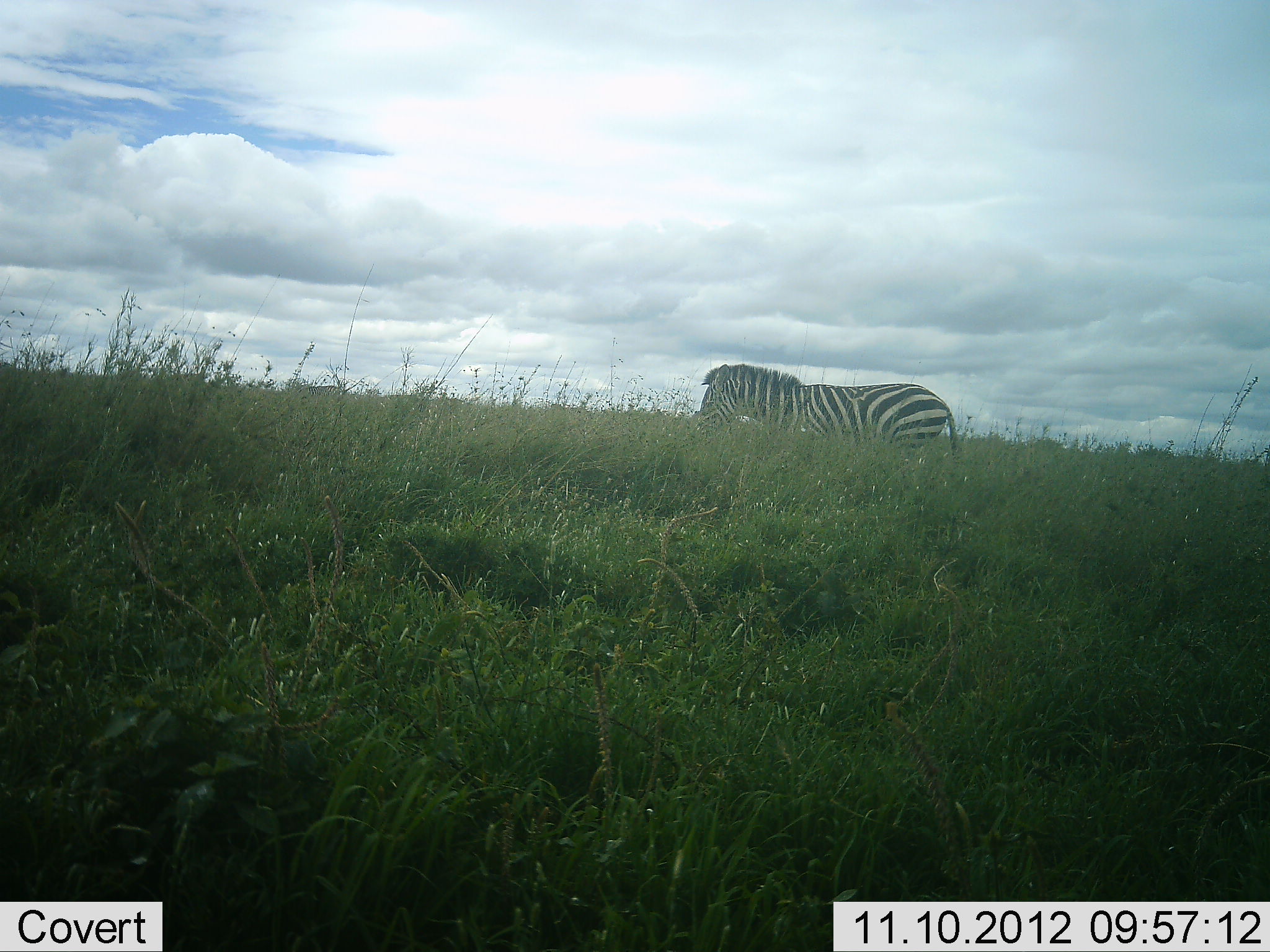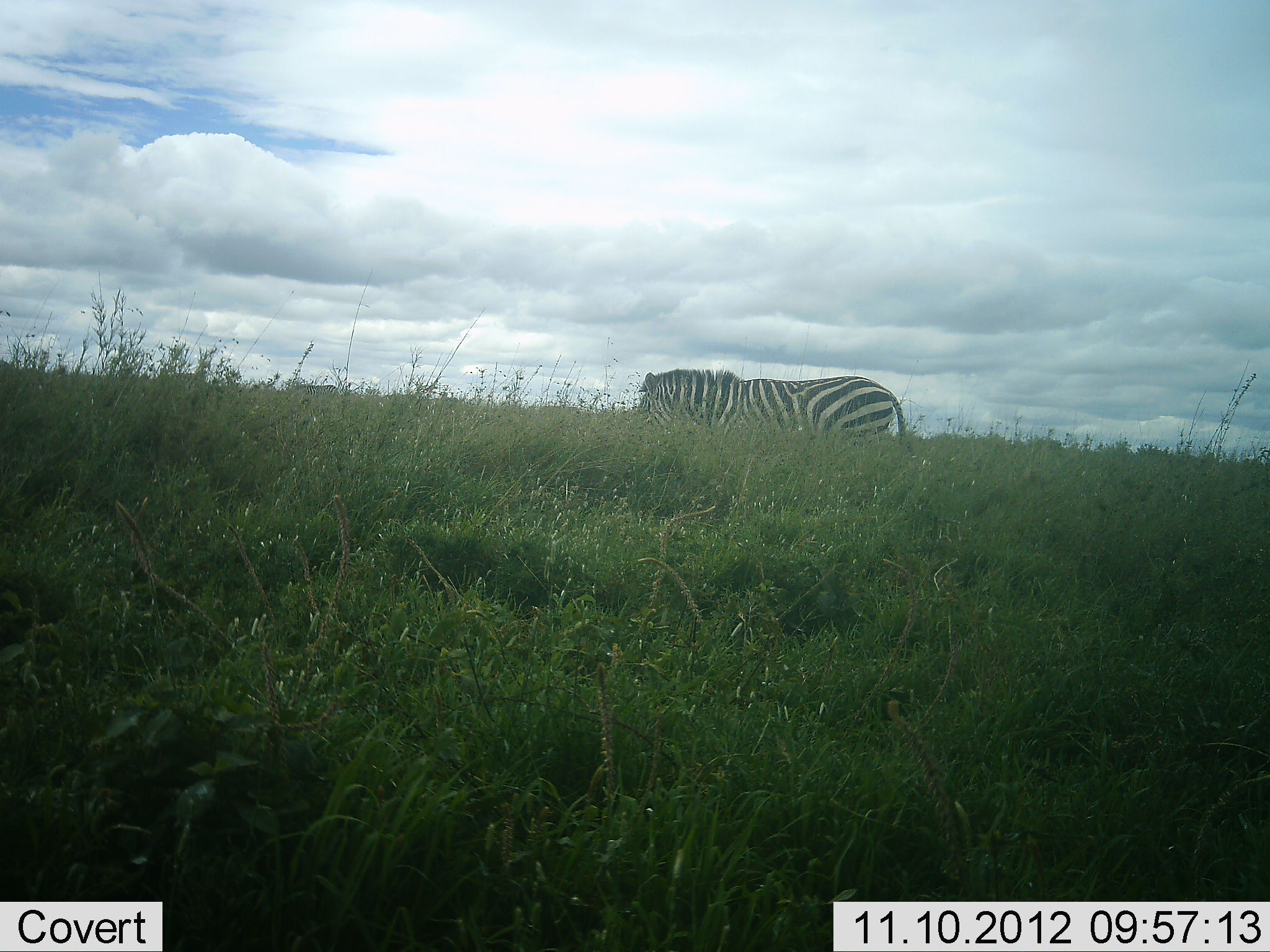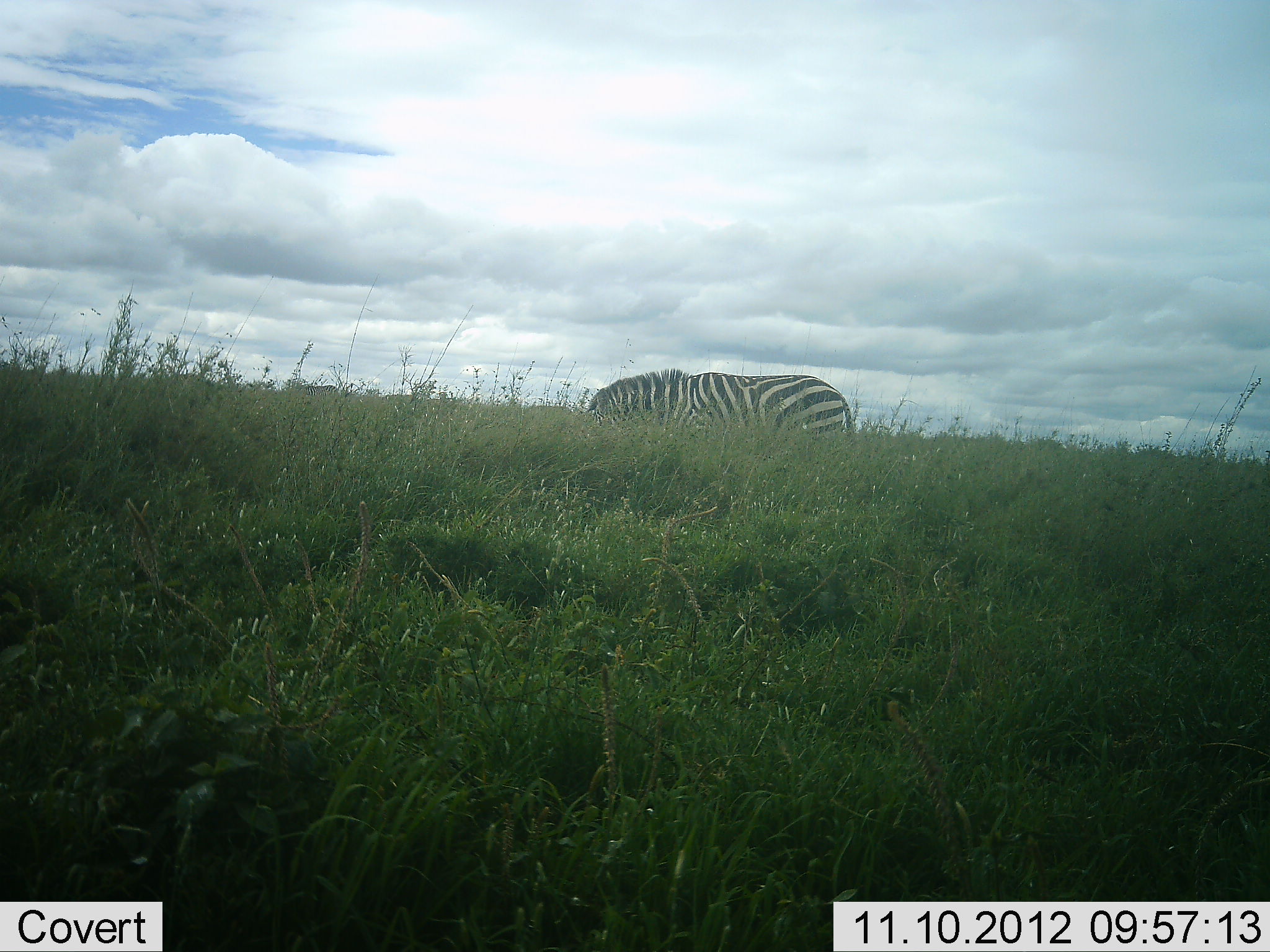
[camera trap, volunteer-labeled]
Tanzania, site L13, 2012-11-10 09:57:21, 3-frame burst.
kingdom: Animalia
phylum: Chordata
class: Mammalia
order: Perissodactyla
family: Equidae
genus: Equus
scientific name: Equus quagga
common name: plains zebra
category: zebra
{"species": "zebra (plains zebra) (Equus quagga)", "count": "1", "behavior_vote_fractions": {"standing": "10%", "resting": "0%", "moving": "100%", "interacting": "0%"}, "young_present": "0%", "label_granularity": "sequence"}